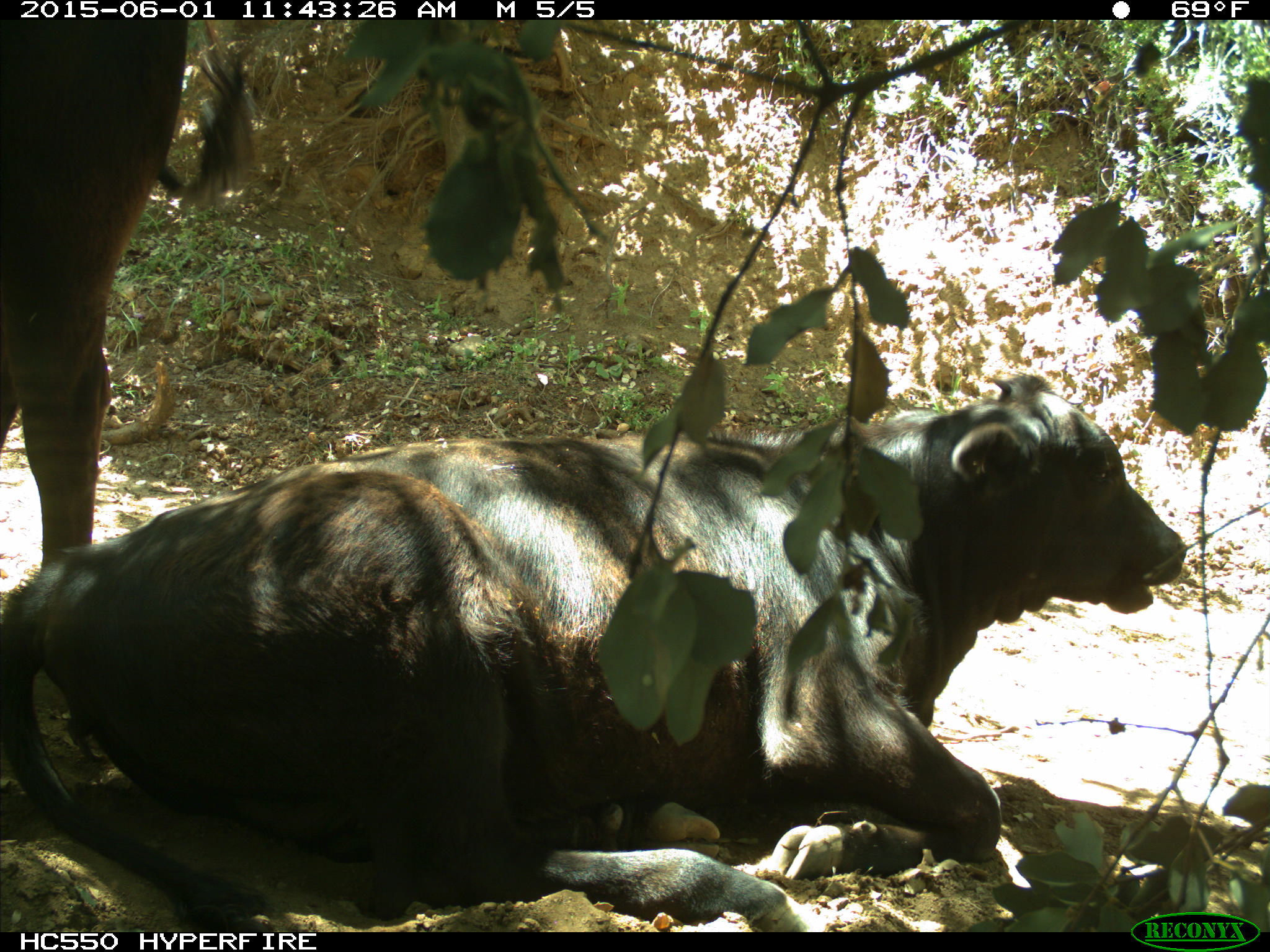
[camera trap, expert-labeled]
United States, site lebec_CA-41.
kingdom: Animalia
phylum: Chordata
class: Mammalia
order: Artiodactyla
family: Bovidae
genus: Bos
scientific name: Bos taurus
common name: domestic cow